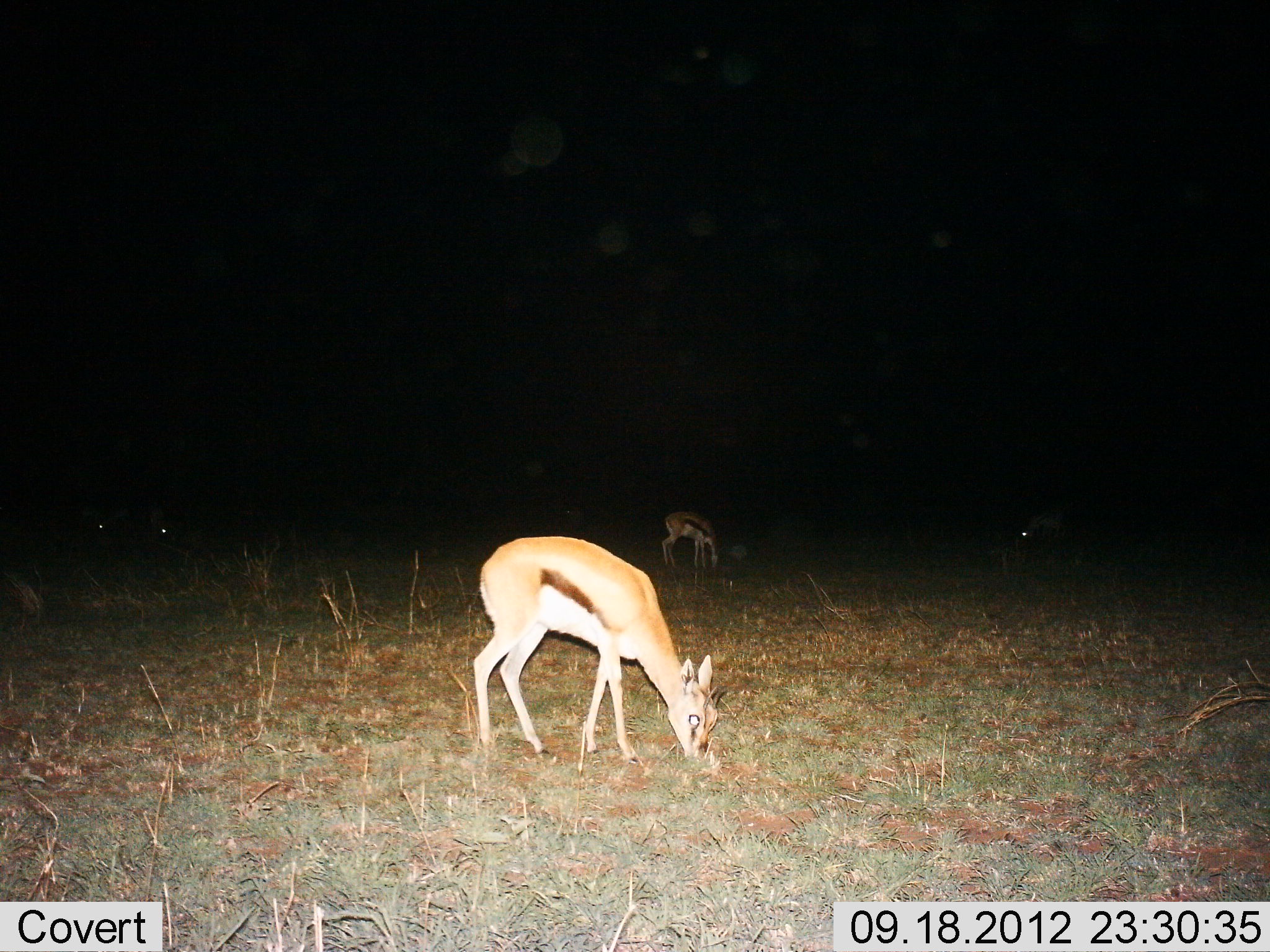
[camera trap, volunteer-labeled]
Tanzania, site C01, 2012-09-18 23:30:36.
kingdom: Animalia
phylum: Chordata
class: Mammalia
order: Artiodactyla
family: Bovidae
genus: Eudorcas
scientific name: Eudorcas thomsonii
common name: thomson's gazelle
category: gazellethomsons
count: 3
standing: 18%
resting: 0%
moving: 0%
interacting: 0%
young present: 0%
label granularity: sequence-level